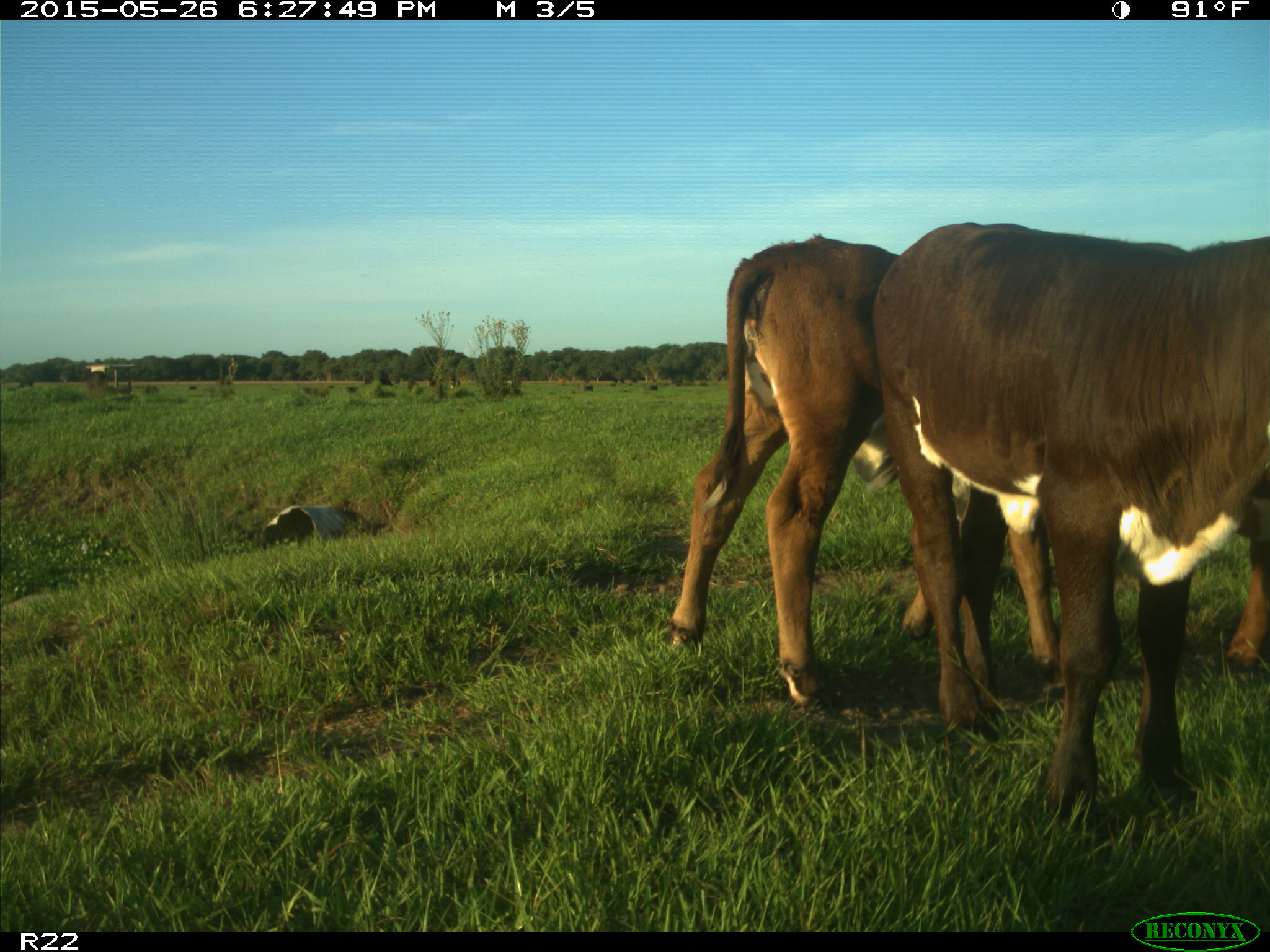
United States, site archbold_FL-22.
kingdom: Animalia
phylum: Chordata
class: Mammalia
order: Artiodactyla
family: Bovidae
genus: Bos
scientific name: Bos taurus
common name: domestic cow